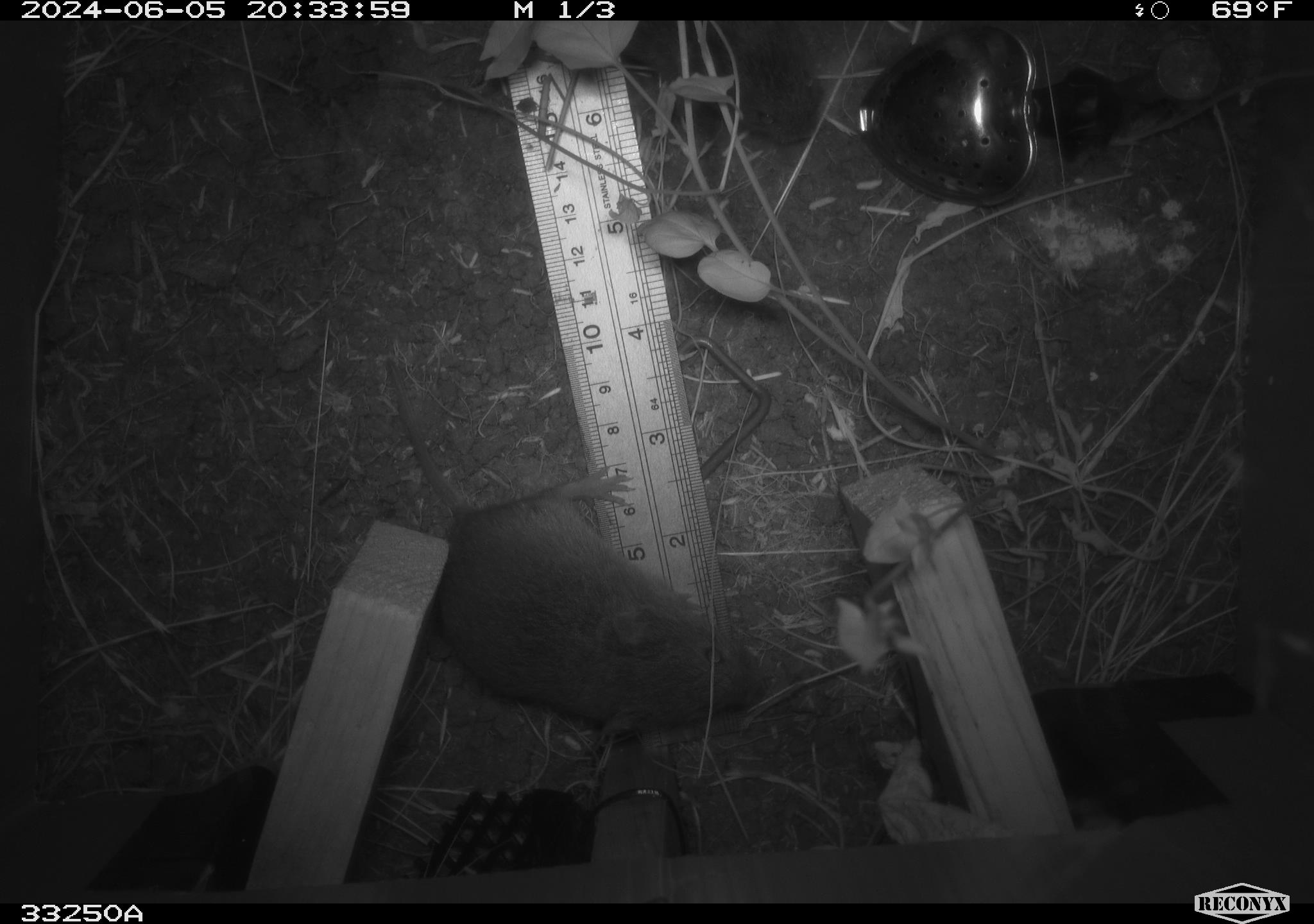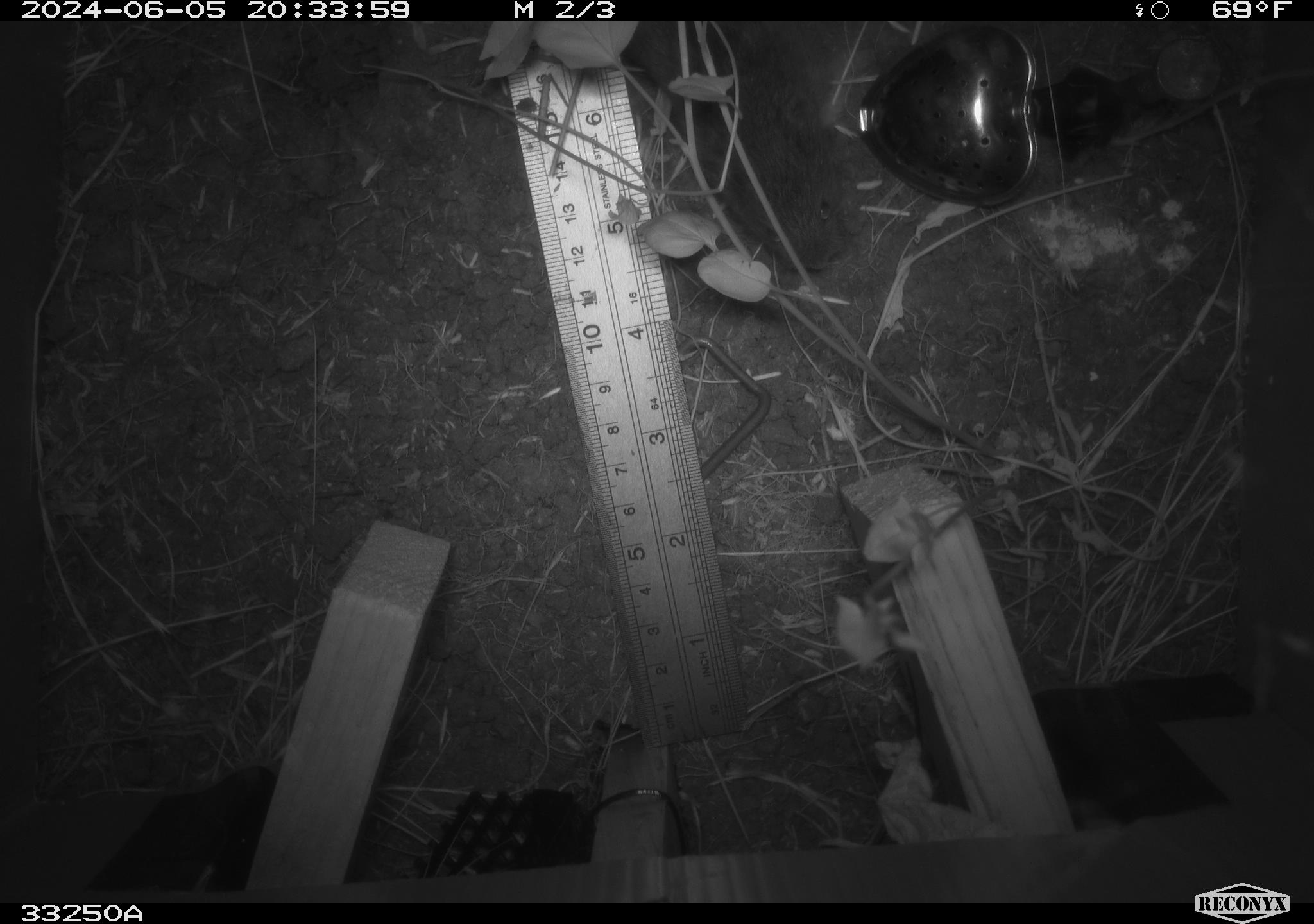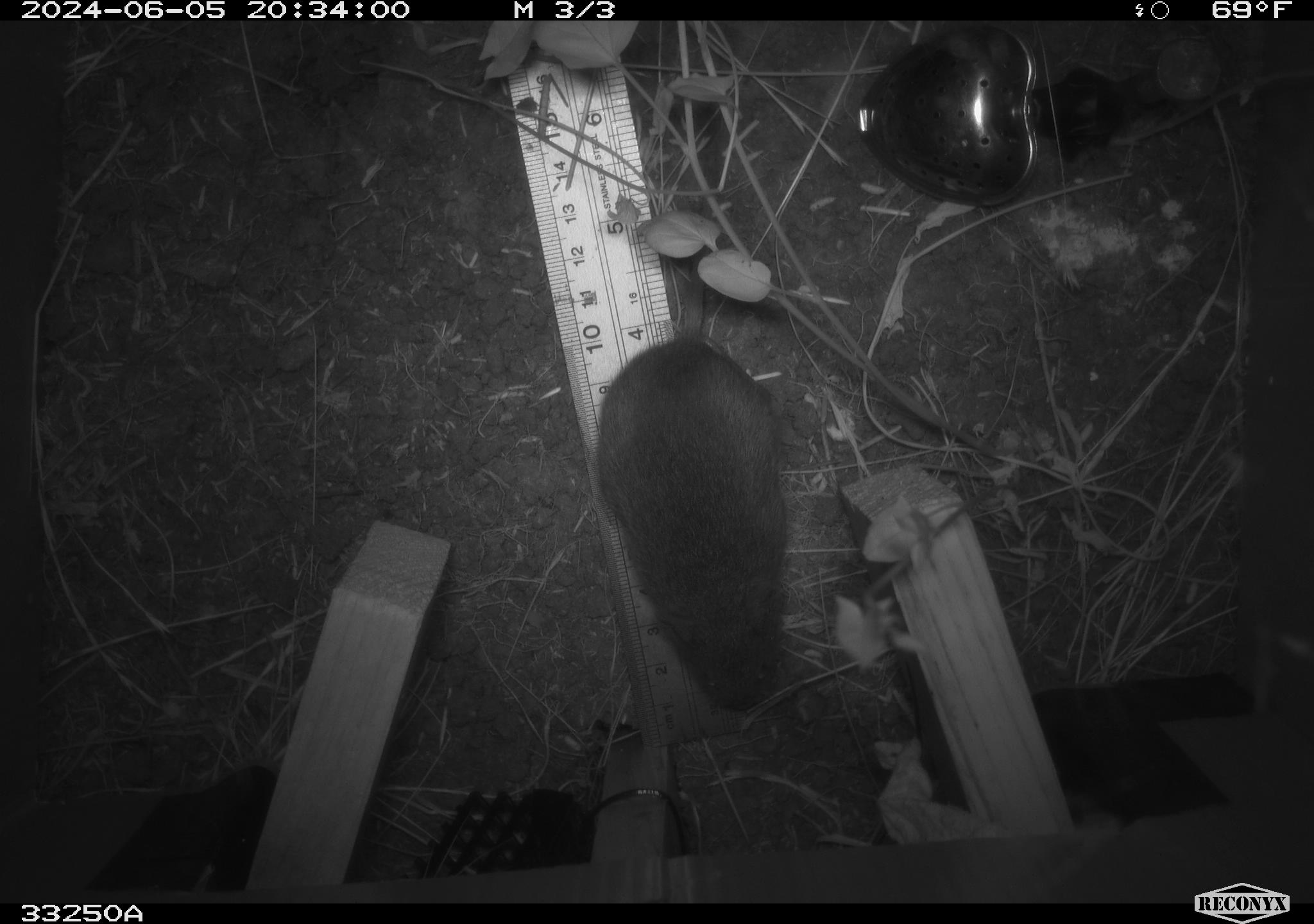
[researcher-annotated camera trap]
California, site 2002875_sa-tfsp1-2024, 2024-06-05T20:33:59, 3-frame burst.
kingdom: Animalia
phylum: Chordata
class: Mammalia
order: Rodentia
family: Cricetidae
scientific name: Arvicolinae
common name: voles, lemmings, and muskrats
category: arvicolinae subfamily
Arvicolinae subfamily (voles, lemmings, and muskrats) (Arvicolinae).